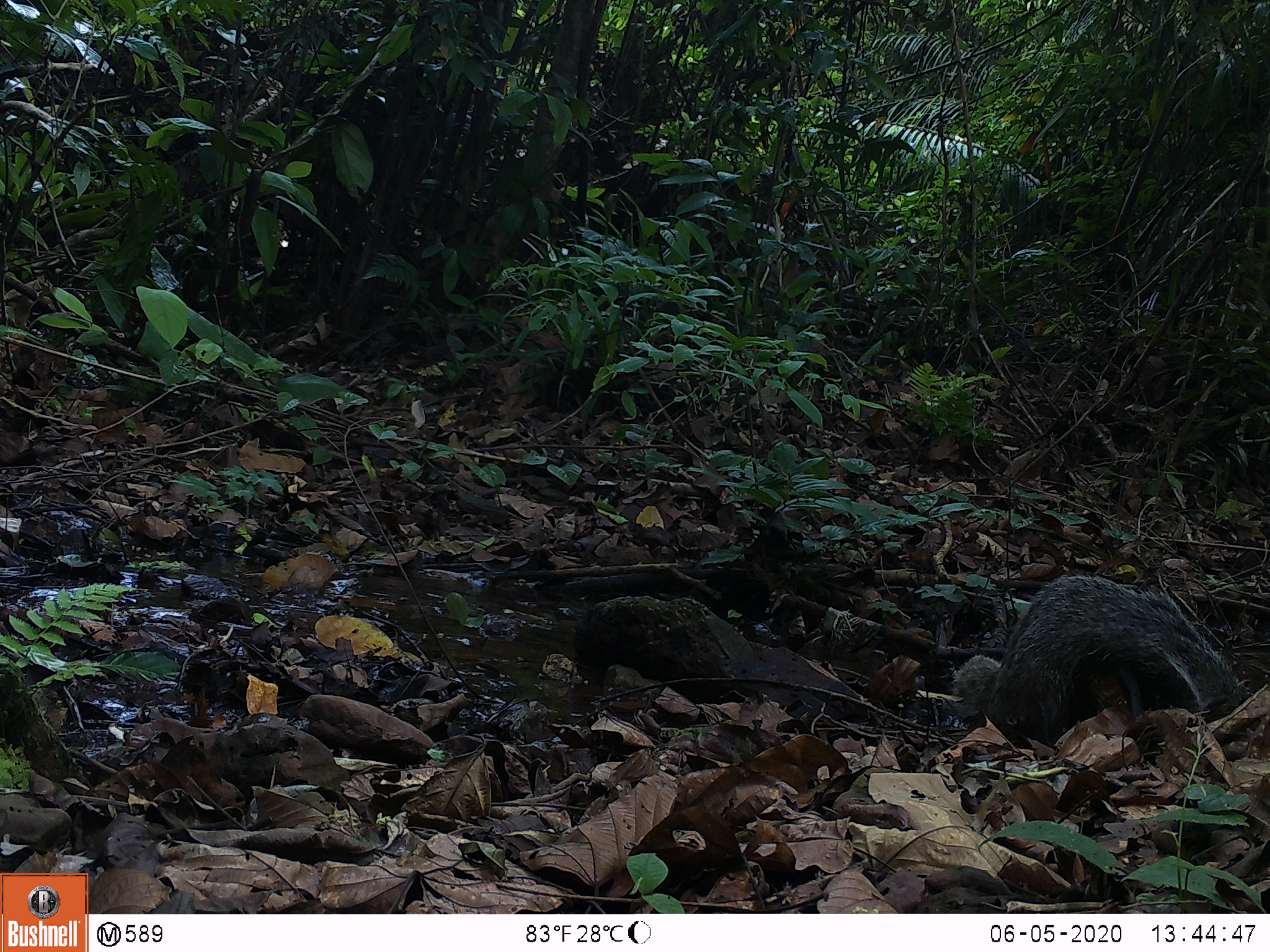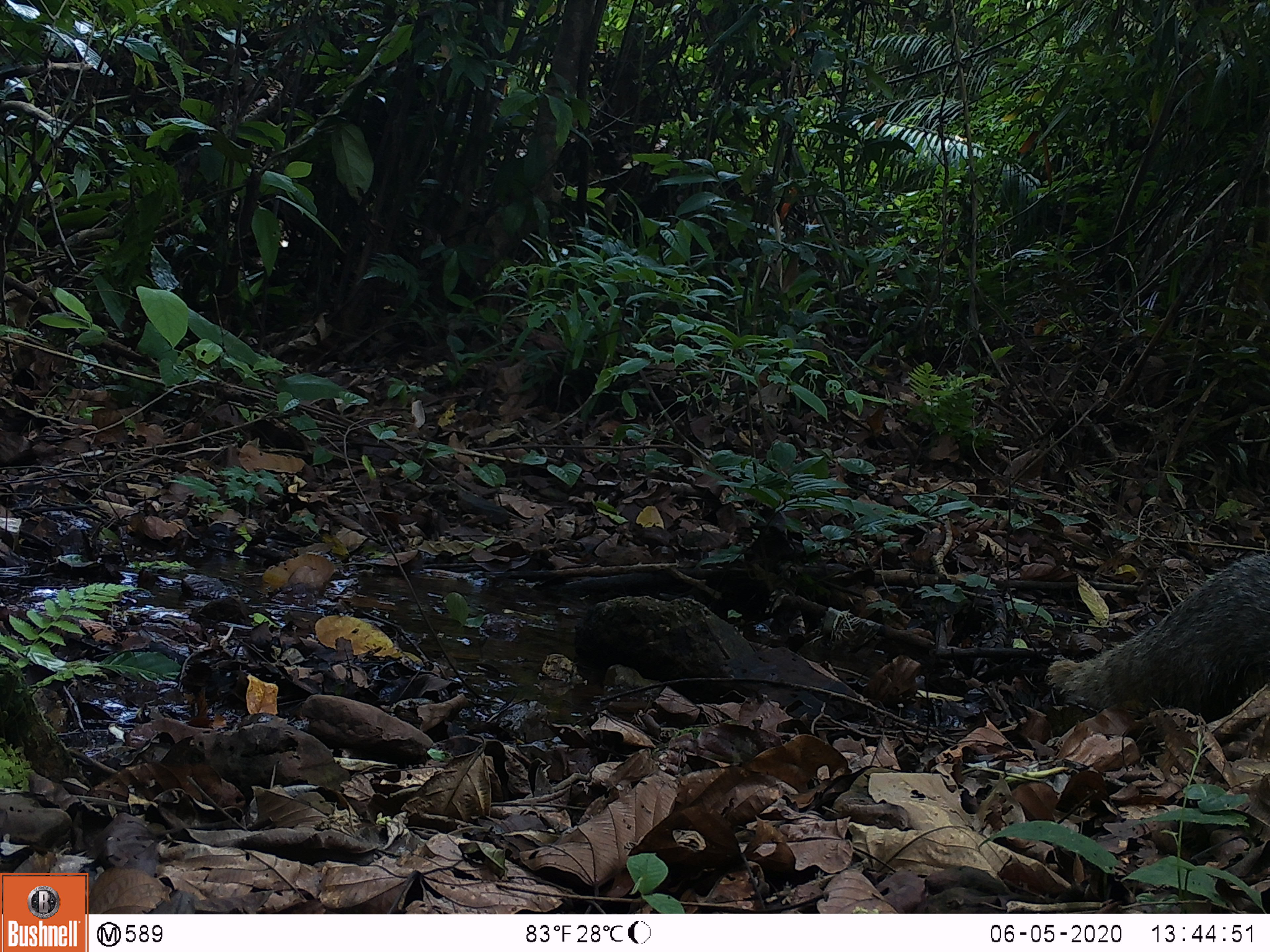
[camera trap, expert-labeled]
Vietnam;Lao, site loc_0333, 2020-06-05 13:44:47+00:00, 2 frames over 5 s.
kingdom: Animalia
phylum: Chordata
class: Mammalia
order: Carnivora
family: Herpestidae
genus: Urva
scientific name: Urva urva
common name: crab-eating mongoose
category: crab eating mongoose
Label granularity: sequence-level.